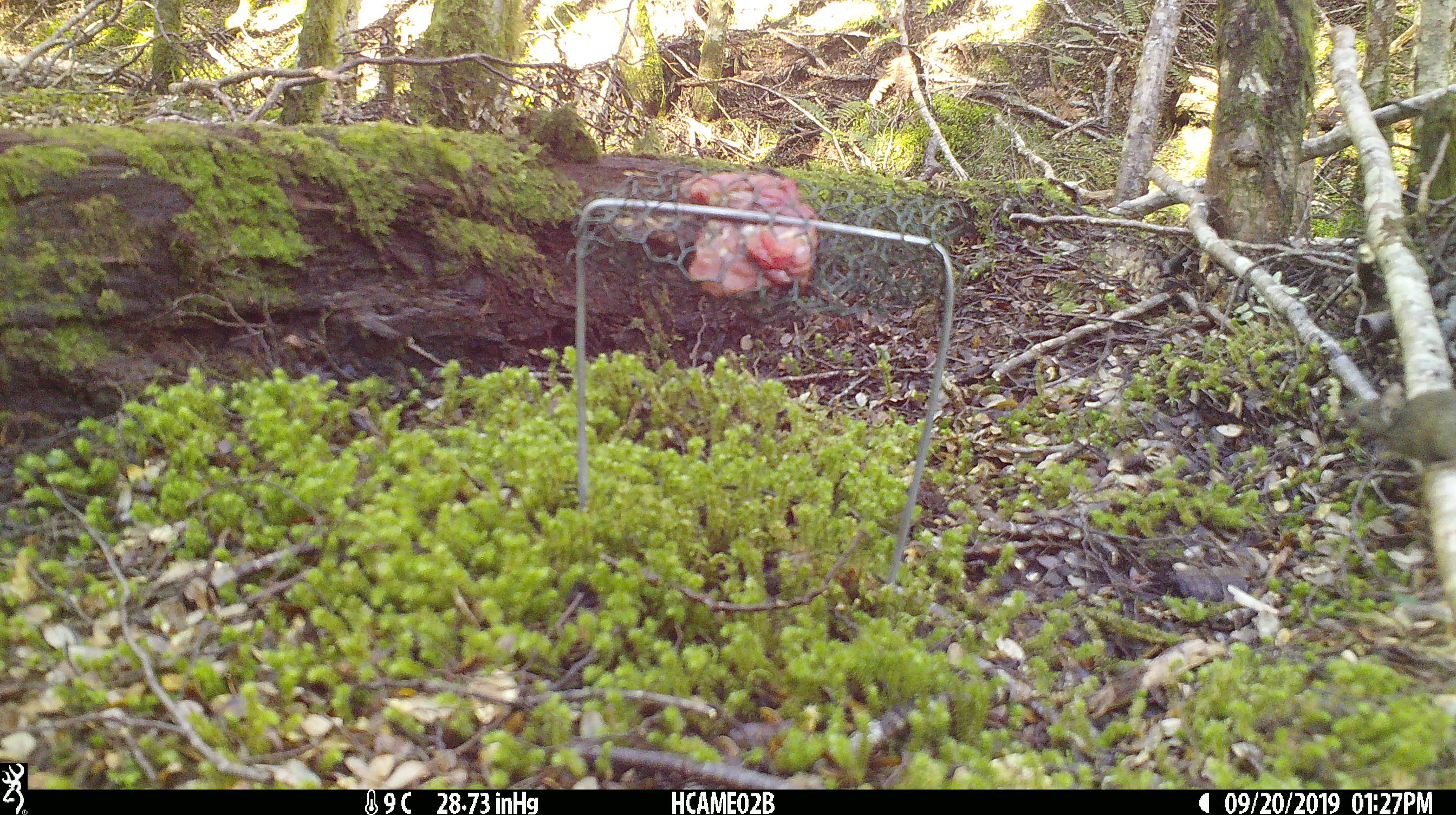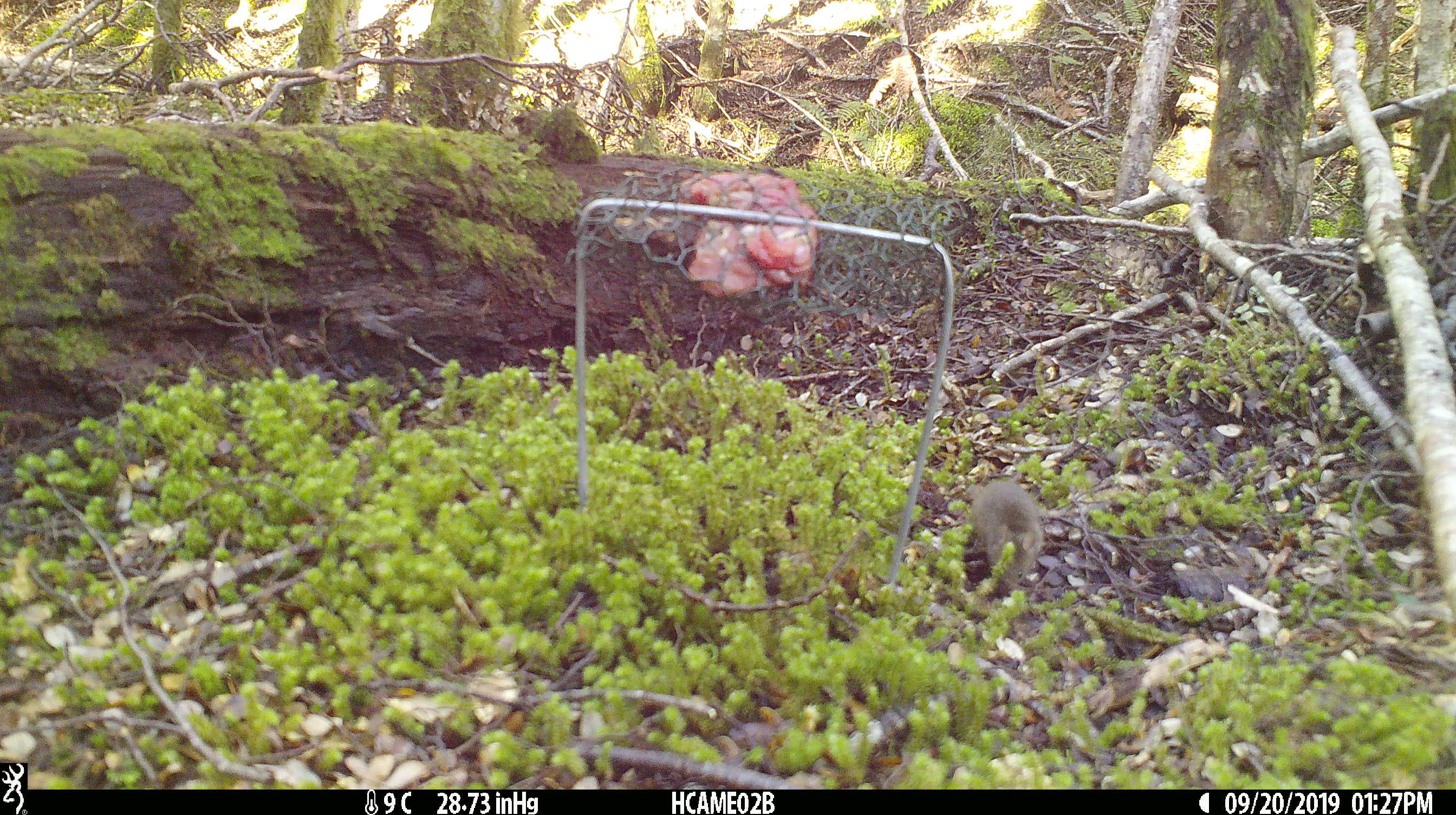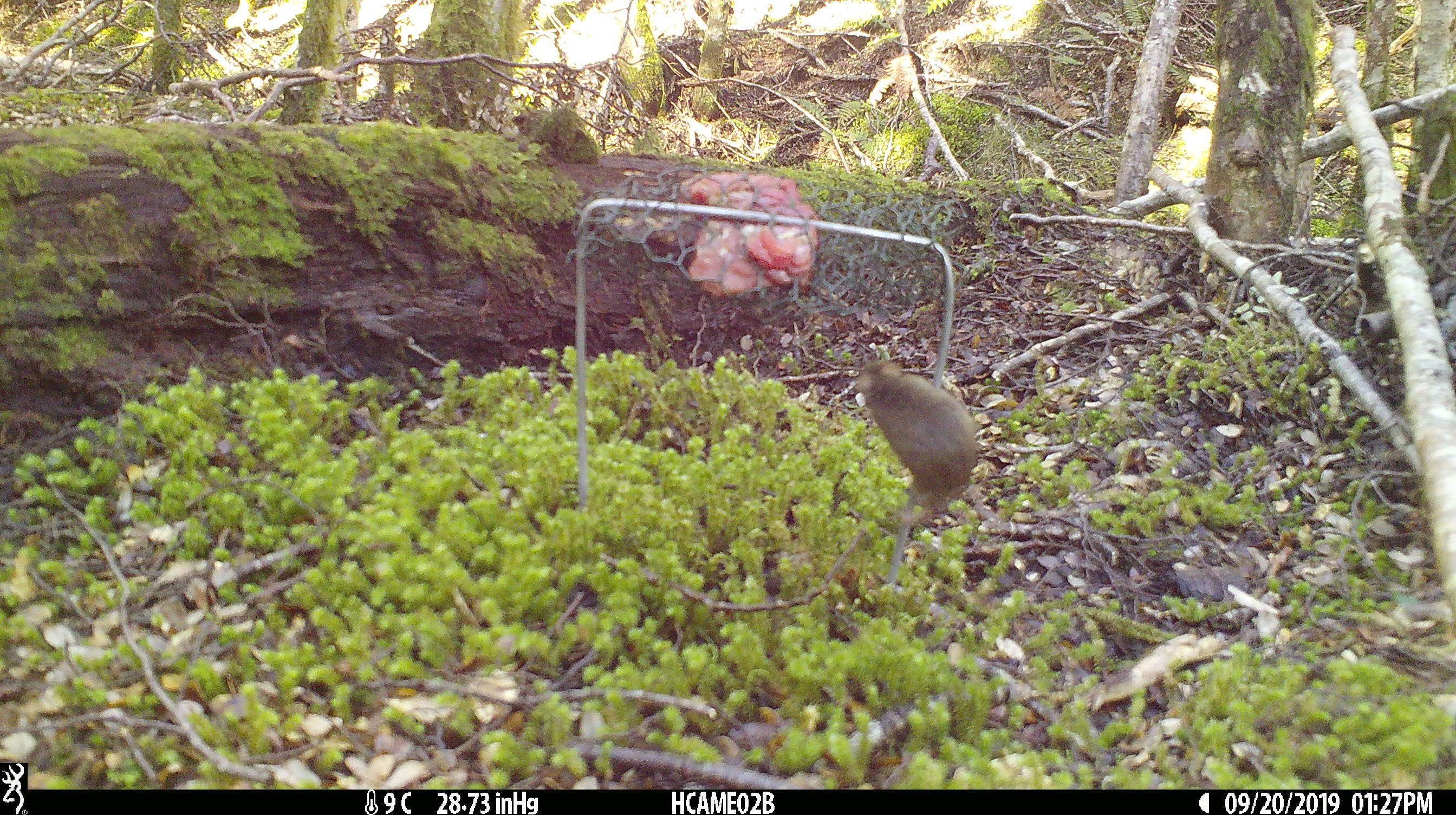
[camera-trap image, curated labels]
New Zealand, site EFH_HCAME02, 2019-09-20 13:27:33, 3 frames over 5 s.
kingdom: Animalia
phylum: Chordata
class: Mammalia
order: Rodentia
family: Muridae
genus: Mus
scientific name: Mus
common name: mouse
Mouse (Mus).